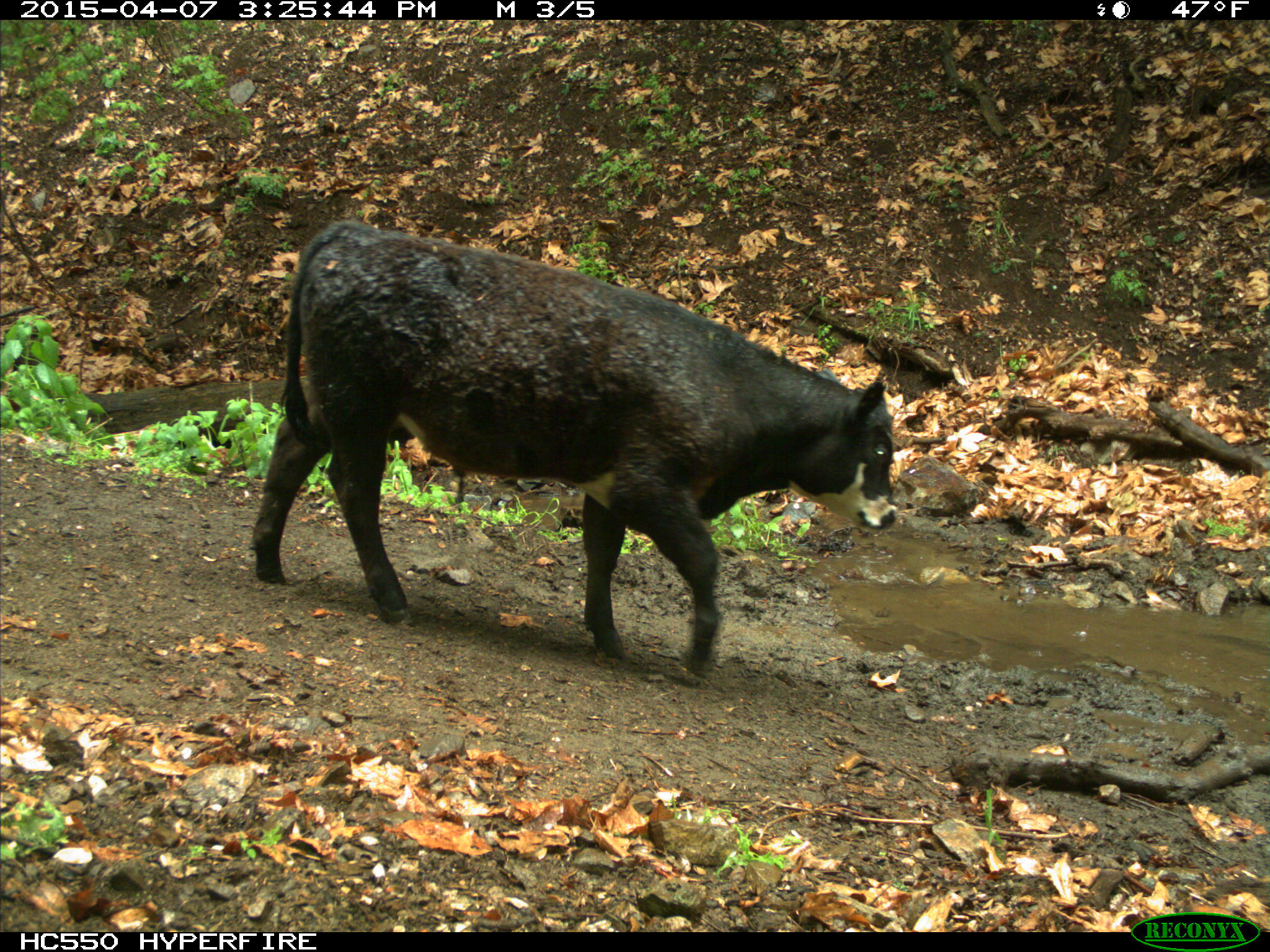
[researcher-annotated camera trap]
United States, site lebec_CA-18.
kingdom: Animalia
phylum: Chordata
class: Mammalia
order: Artiodactyla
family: Bovidae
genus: Bos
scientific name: Bos taurus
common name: domestic cow